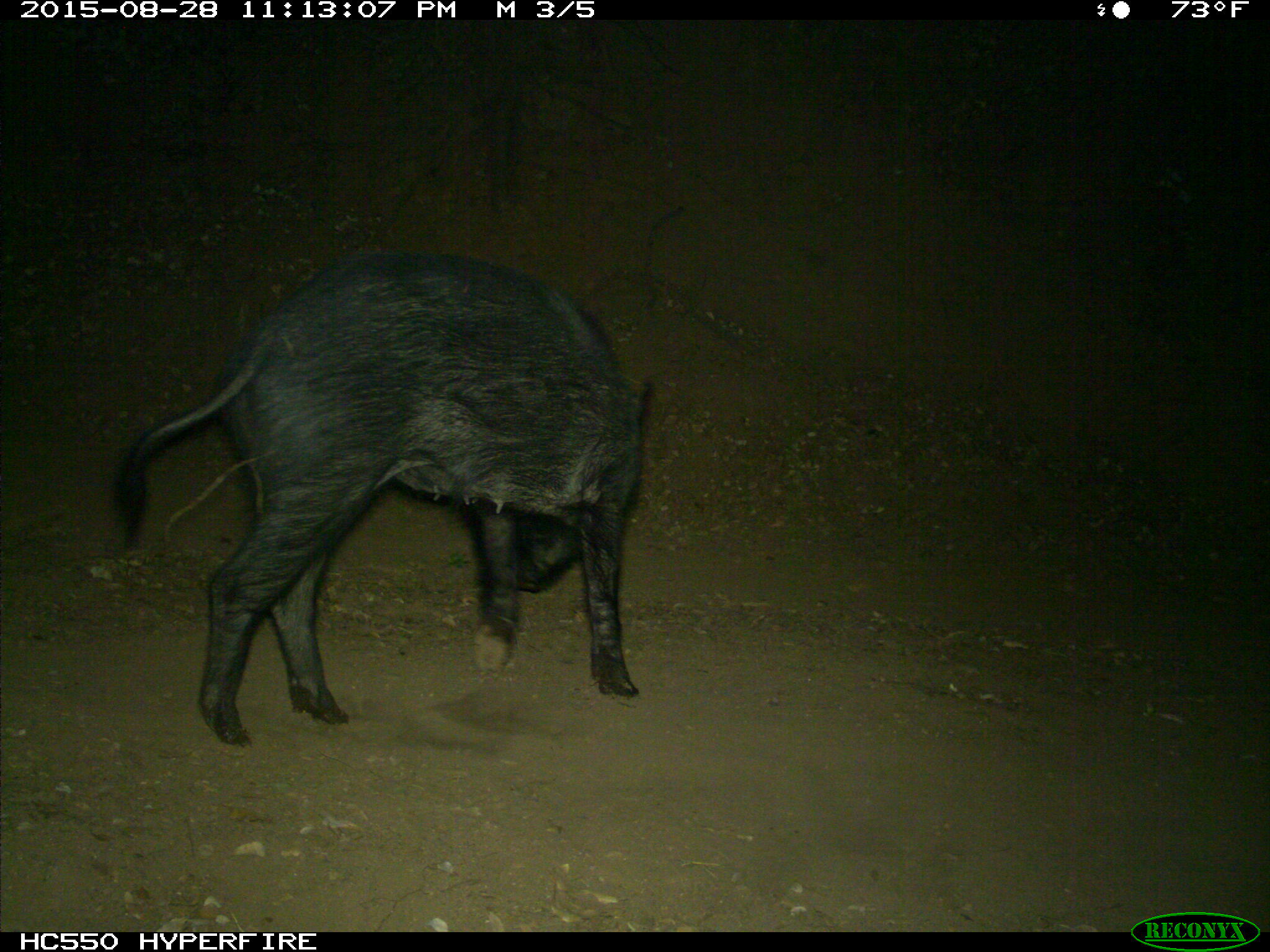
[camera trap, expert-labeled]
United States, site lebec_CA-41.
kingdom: Animalia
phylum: Chordata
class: Mammalia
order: Artiodactyla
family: Suidae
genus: Sus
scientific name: Sus scrofa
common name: wild boar